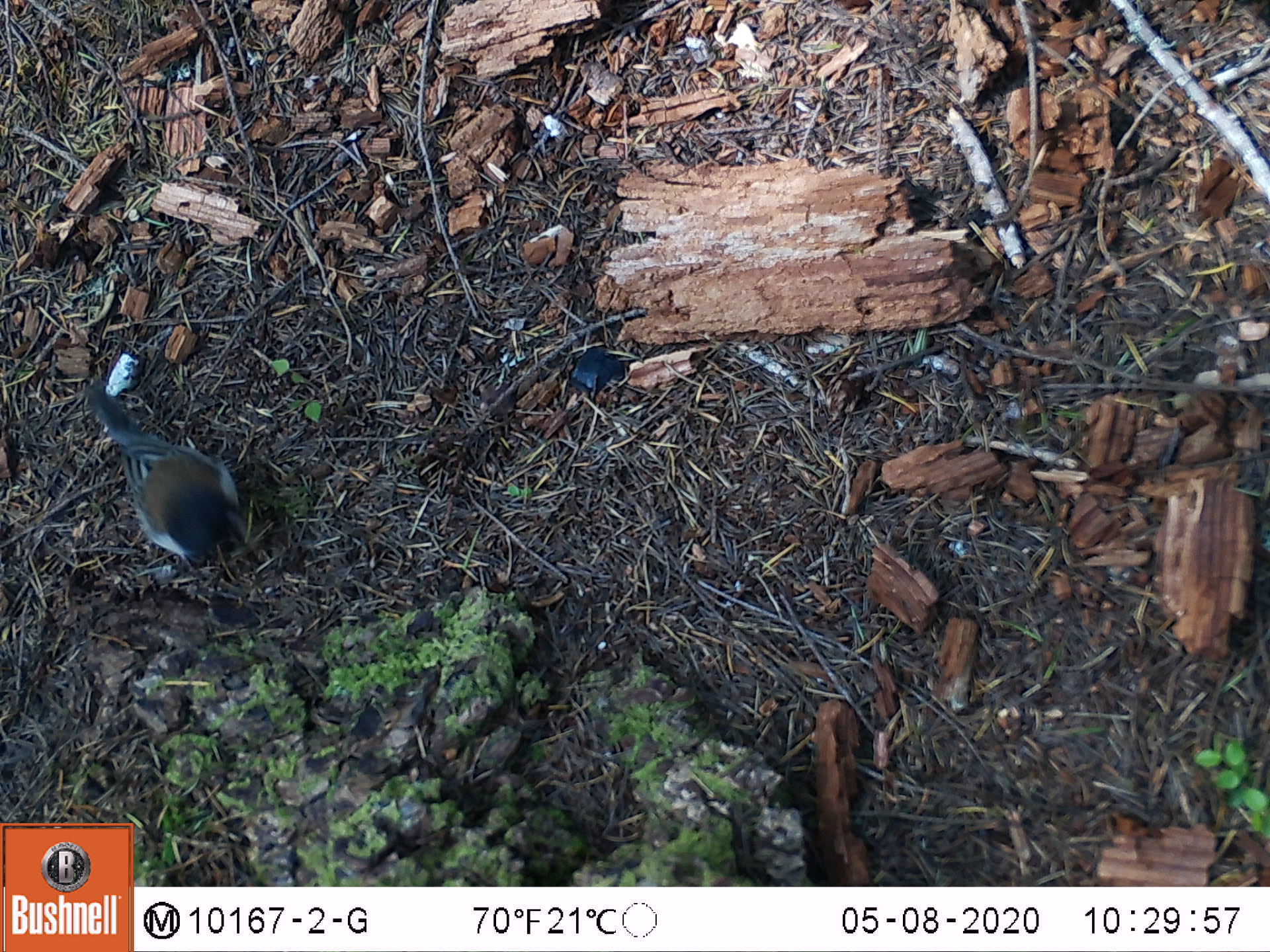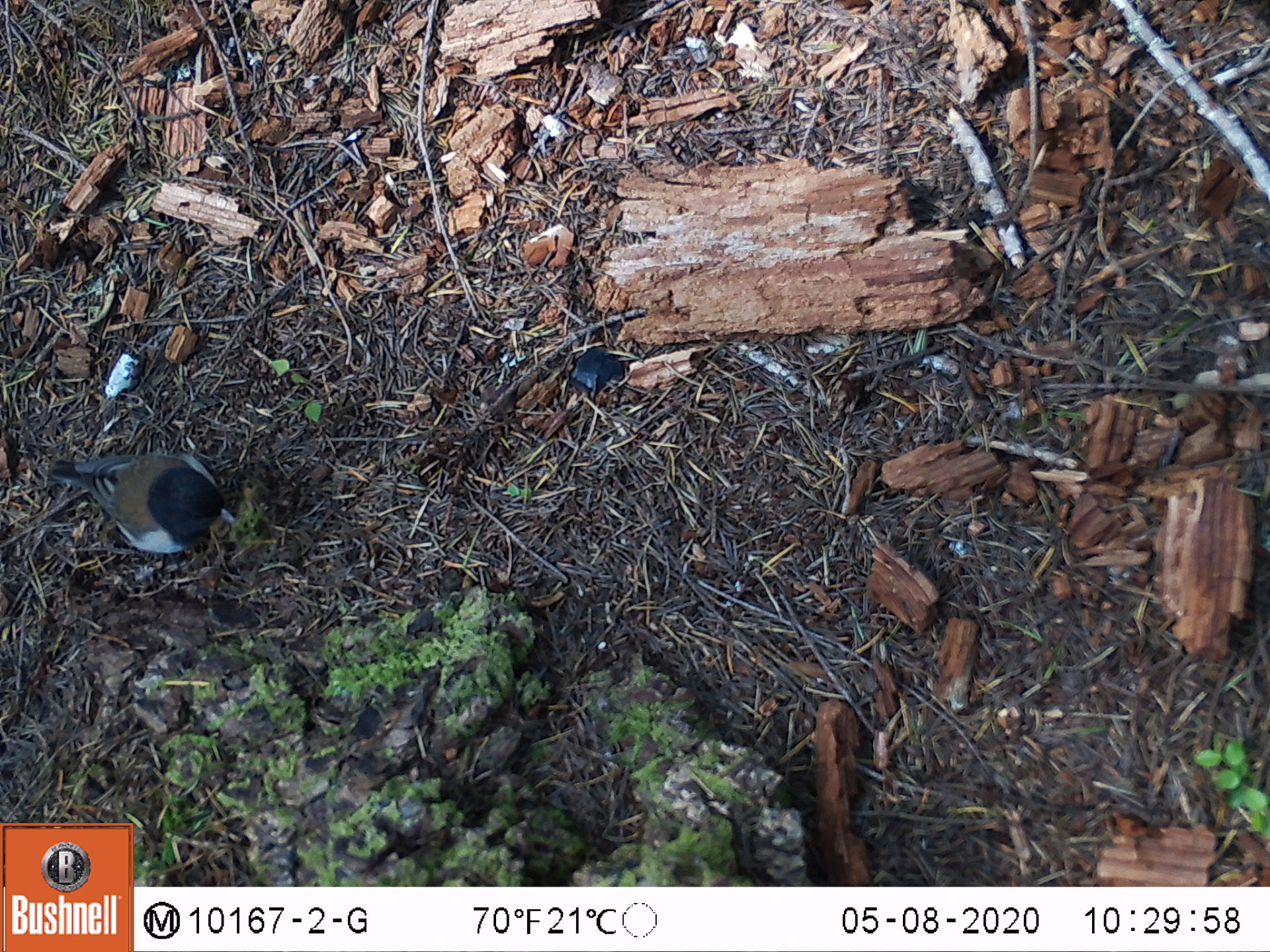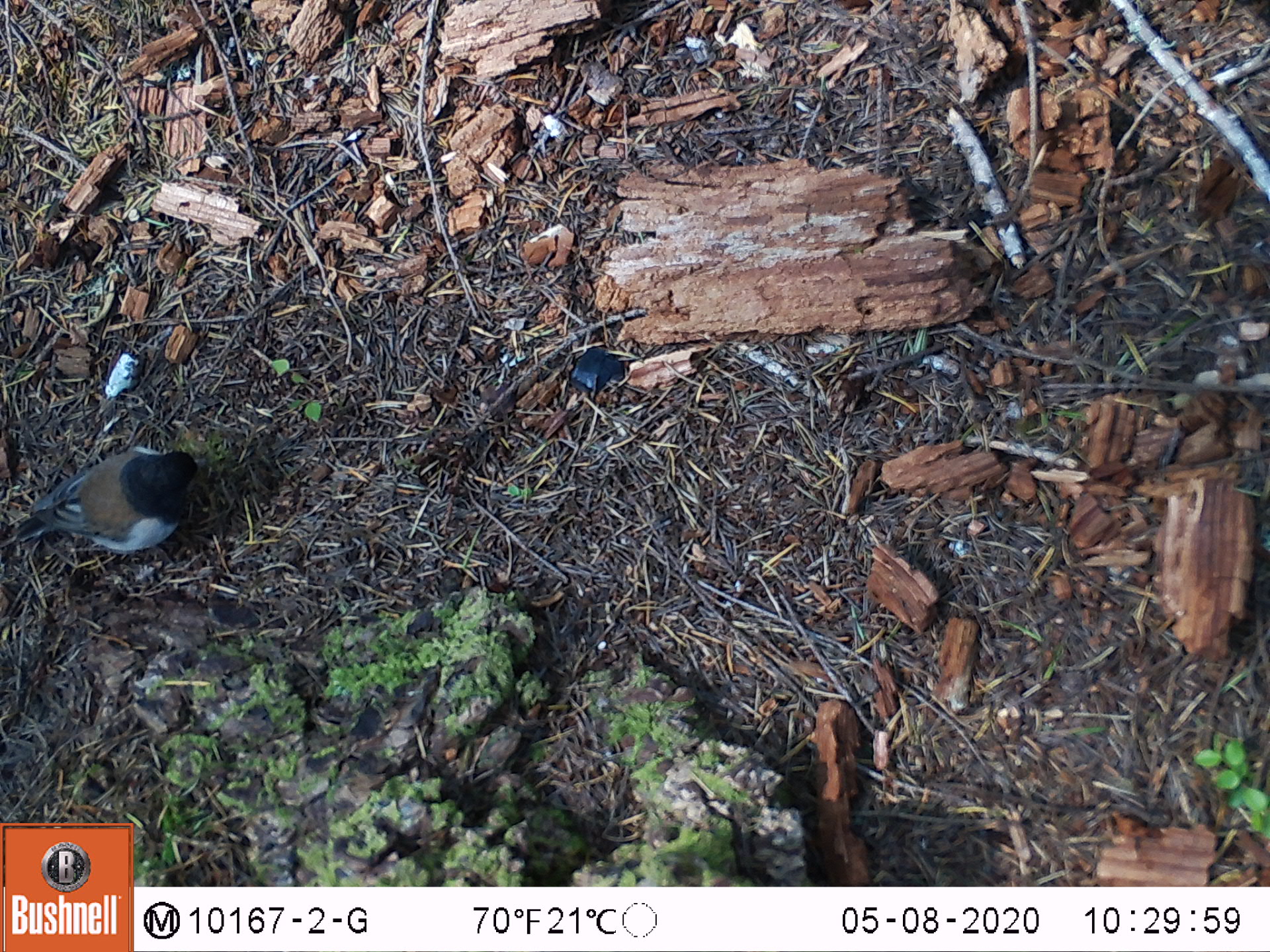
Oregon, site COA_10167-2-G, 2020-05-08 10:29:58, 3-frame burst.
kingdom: Animalia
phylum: Chordata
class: Aves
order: Passeriformes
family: Passerellidae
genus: Junco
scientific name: Junco hyemalis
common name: dark-eyed junco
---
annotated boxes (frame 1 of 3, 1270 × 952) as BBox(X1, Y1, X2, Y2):
dark-eyed junco: BBox(88, 387, 248, 573)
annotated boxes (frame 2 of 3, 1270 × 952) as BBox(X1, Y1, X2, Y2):
dark-eyed junco: BBox(44, 445, 238, 562)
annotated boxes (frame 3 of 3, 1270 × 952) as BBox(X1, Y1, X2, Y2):
dark-eyed junco: BBox(0, 440, 199, 573)